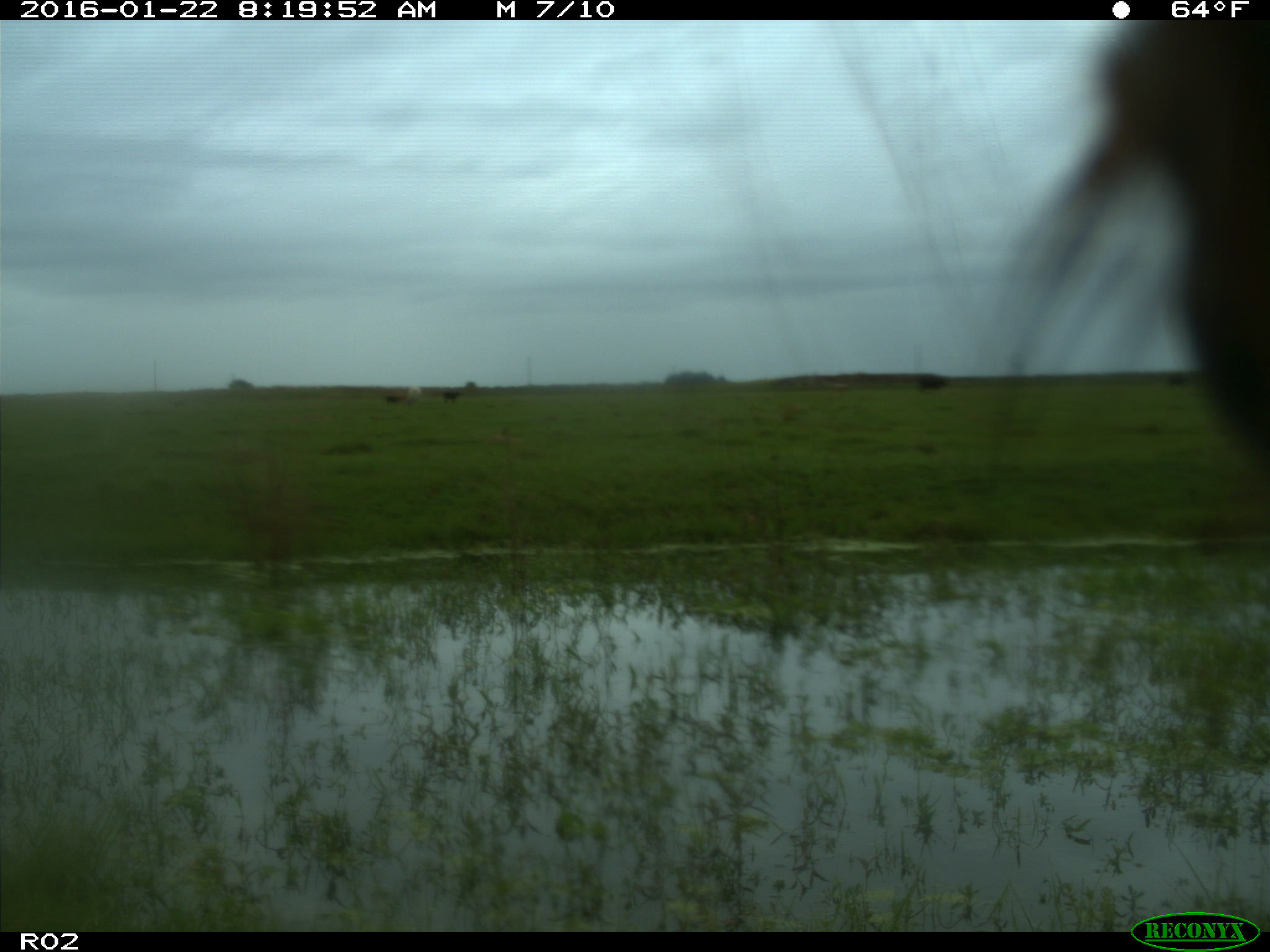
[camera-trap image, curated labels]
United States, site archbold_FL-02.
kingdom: Animalia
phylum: Chordata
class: Mammalia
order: Artiodactyla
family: Bovidae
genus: Bos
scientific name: Bos taurus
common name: domestic cow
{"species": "Bos taurus (domestic cow)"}